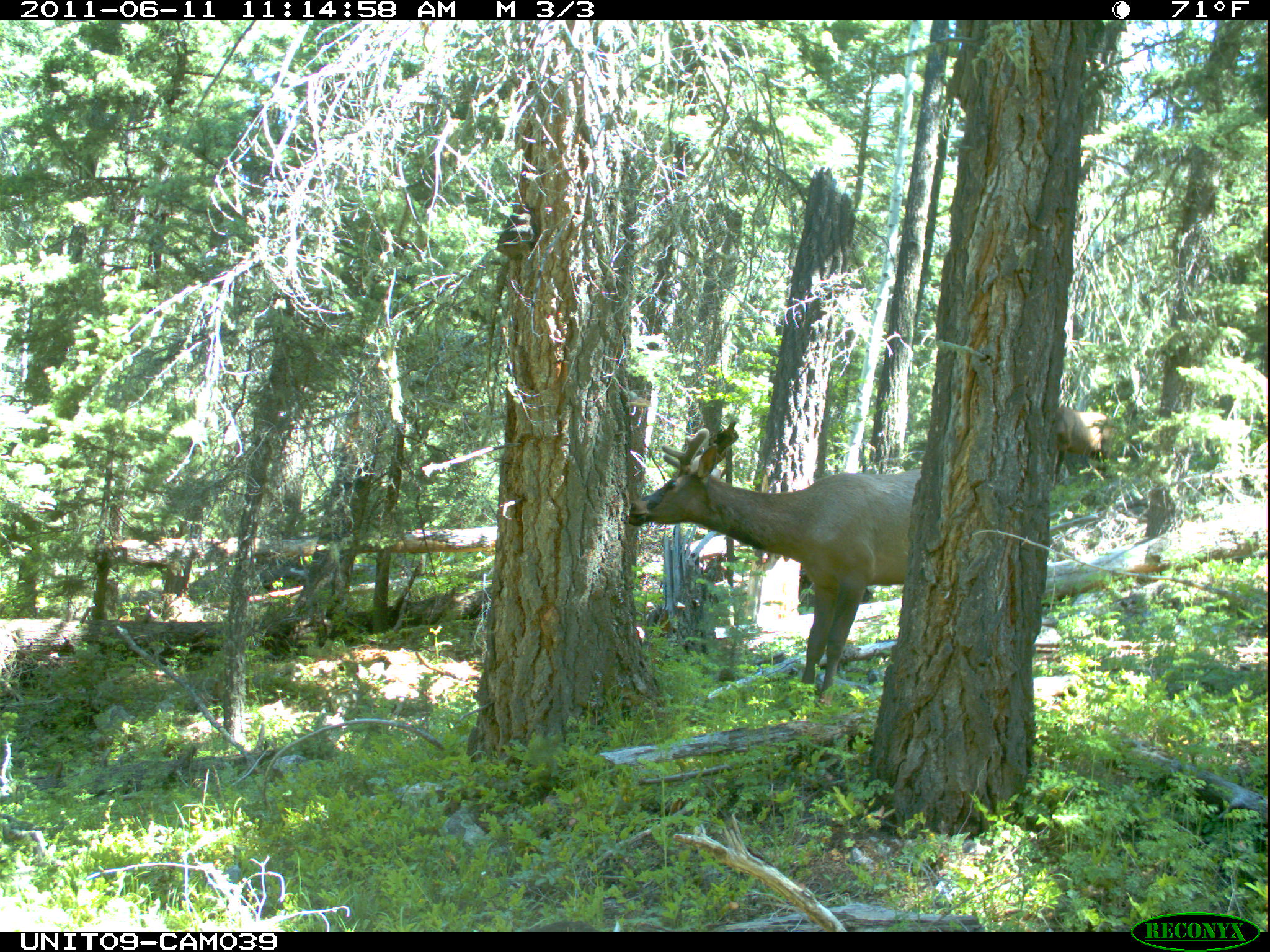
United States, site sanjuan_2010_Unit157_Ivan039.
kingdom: Animalia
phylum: Chordata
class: Mammalia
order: Artiodactyla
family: Cervidae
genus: Cervus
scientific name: Cervus elaphus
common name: red deer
Cervus elaphus (red deer).